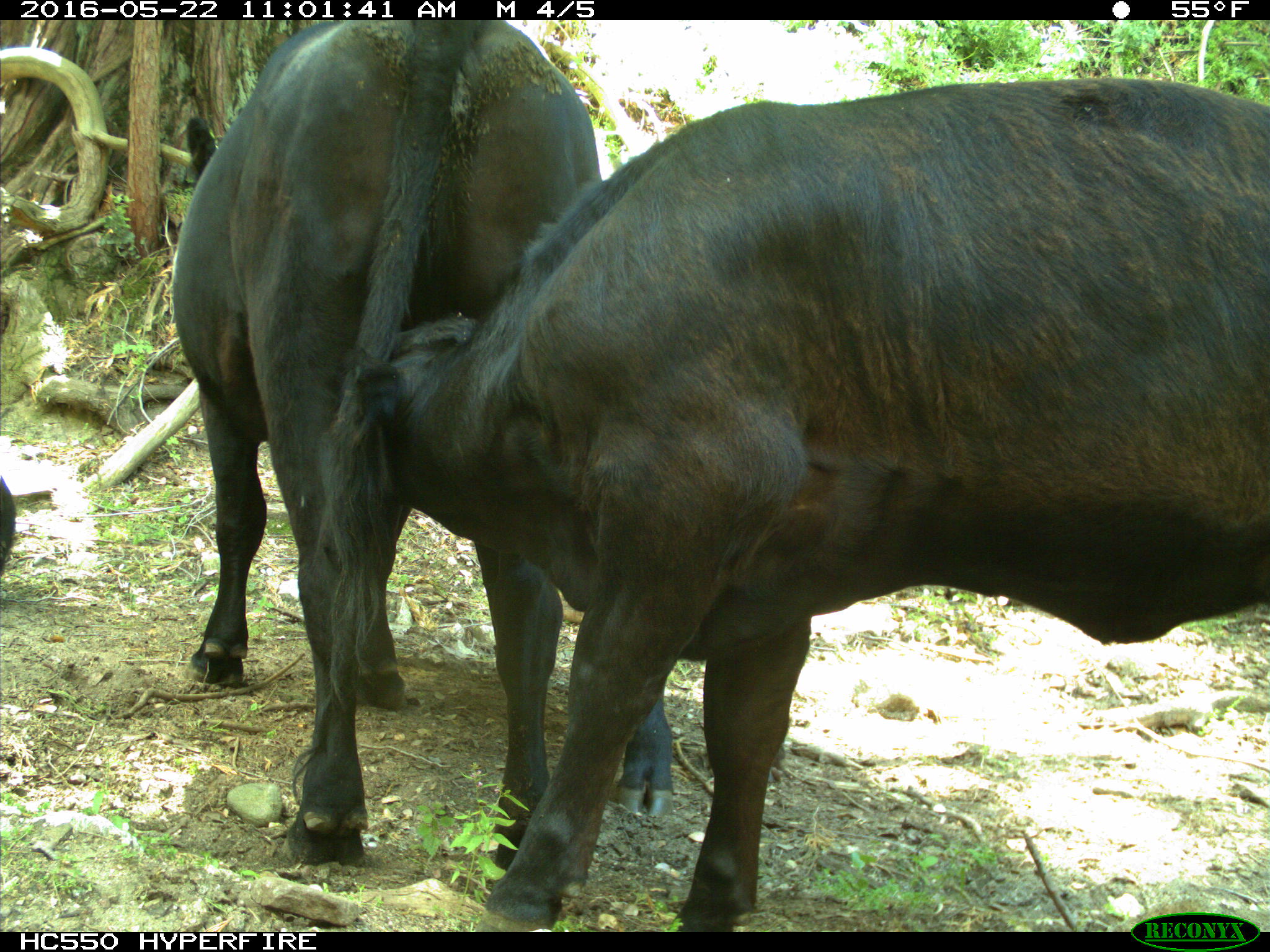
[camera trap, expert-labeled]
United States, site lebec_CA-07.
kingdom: Animalia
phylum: Chordata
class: Mammalia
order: Artiodactyla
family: Bovidae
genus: Bos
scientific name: Bos taurus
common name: domestic cow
Bos taurus (domestic cow).